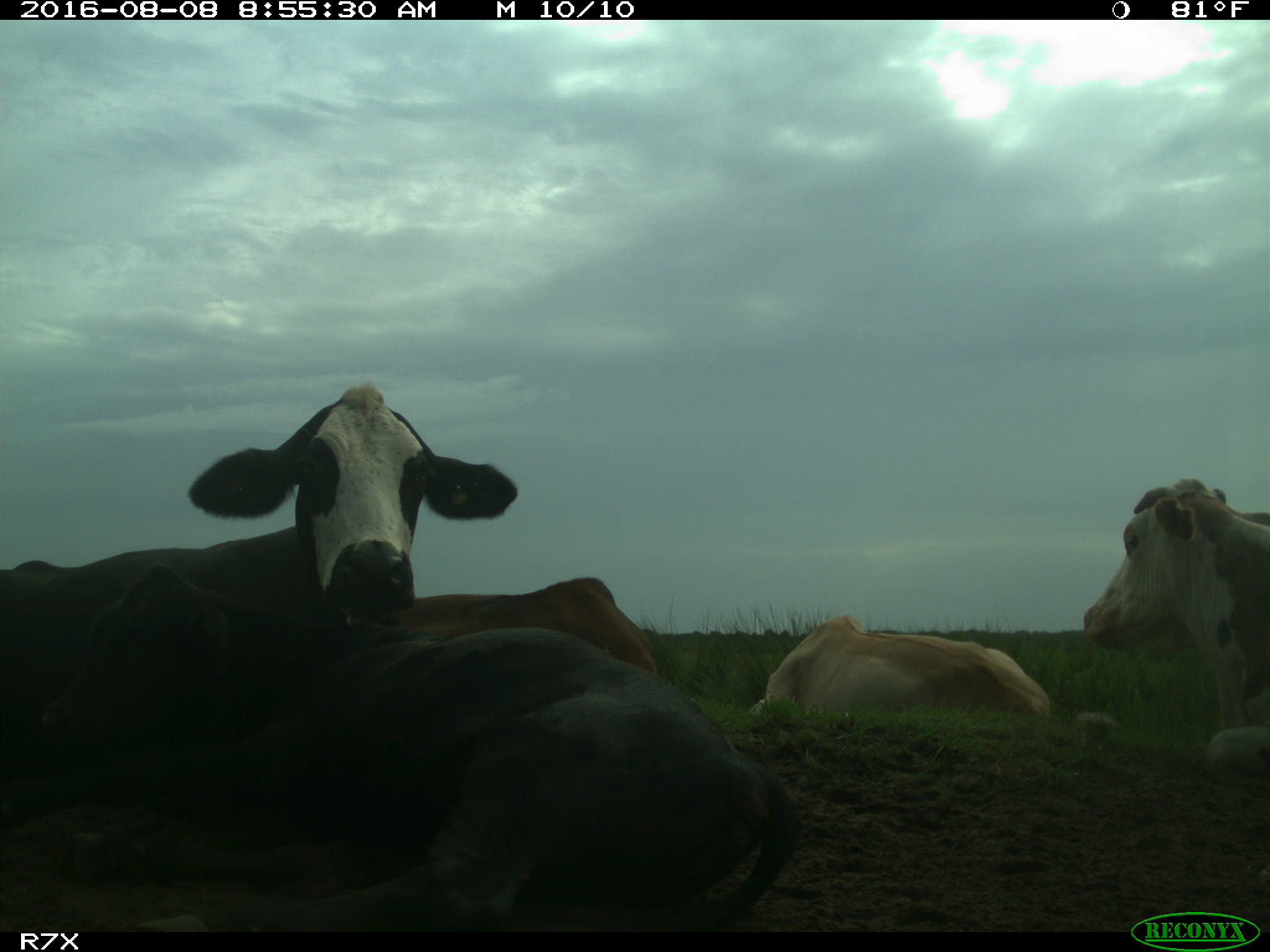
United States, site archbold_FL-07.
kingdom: Animalia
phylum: Chordata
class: Mammalia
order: Artiodactyla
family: Bovidae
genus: Bos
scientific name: Bos taurus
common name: domestic cow